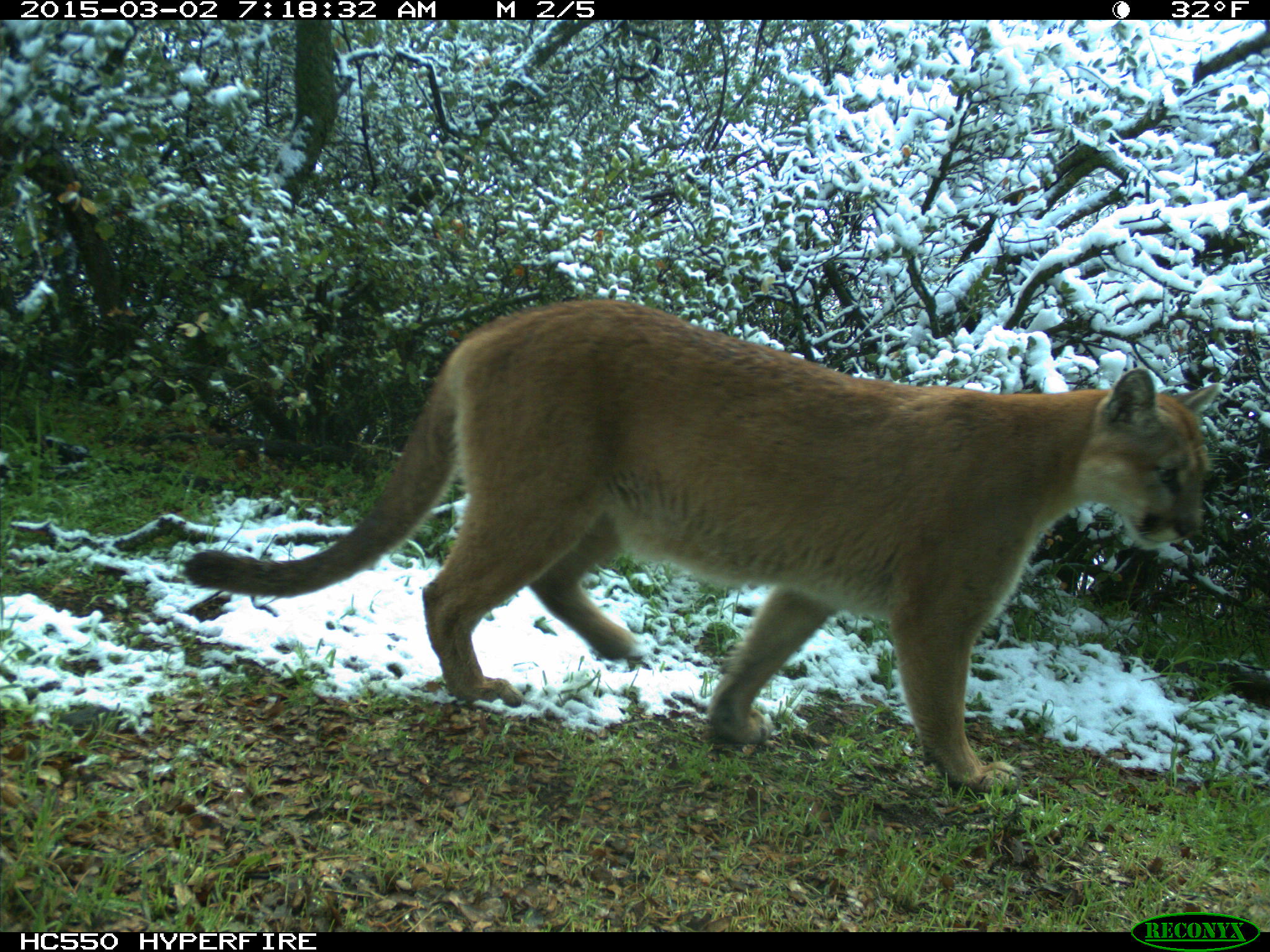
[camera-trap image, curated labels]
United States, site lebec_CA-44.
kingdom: Animalia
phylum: Chordata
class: Mammalia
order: Carnivora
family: Felidae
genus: Puma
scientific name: Puma concolor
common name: mountain lion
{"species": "Puma concolor (mountain lion)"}